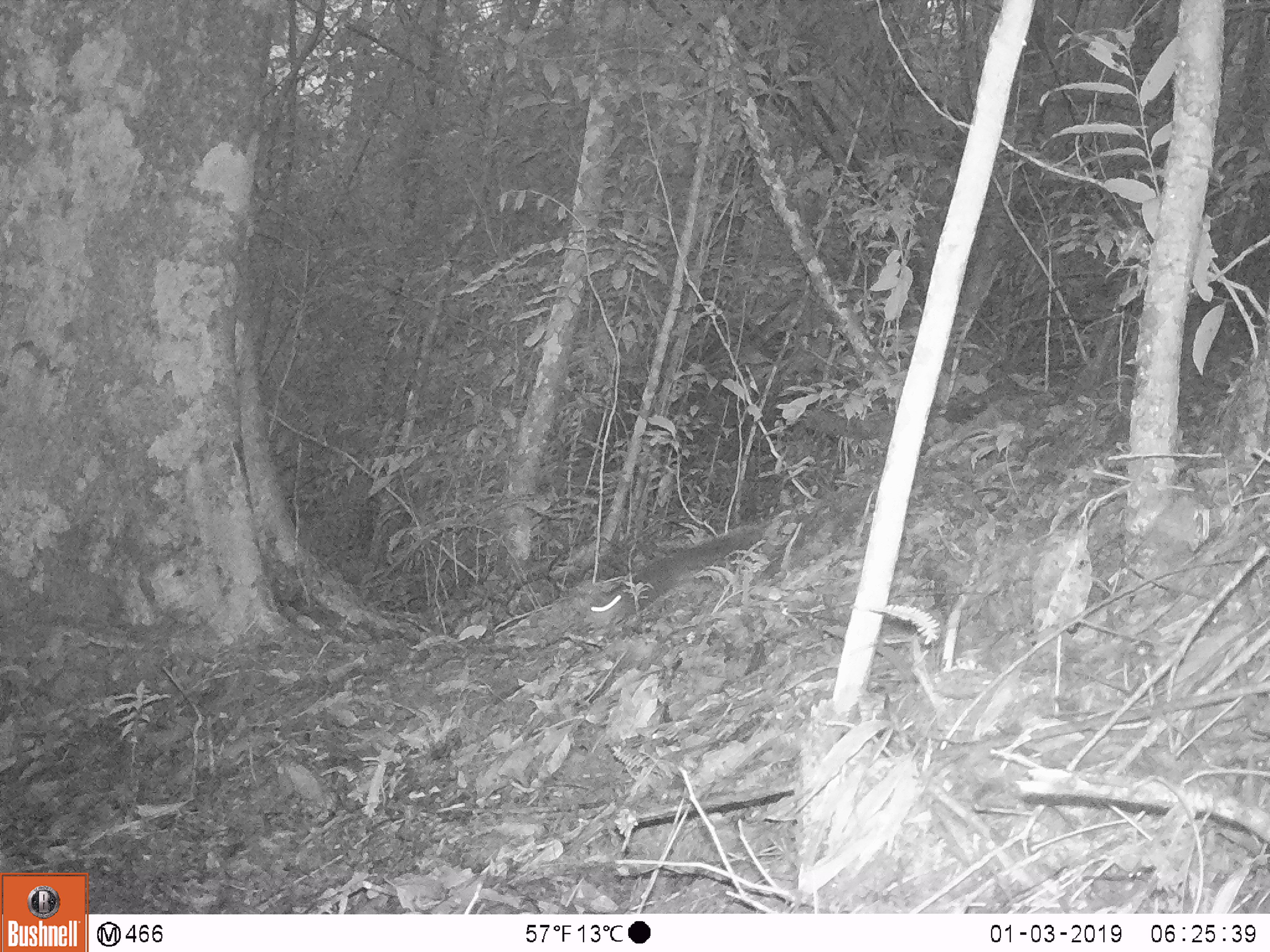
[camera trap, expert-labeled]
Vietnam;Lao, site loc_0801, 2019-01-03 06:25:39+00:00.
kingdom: Animalia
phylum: Chordata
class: Mammalia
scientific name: Mammalia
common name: mammal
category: unidentified small mammal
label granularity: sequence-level